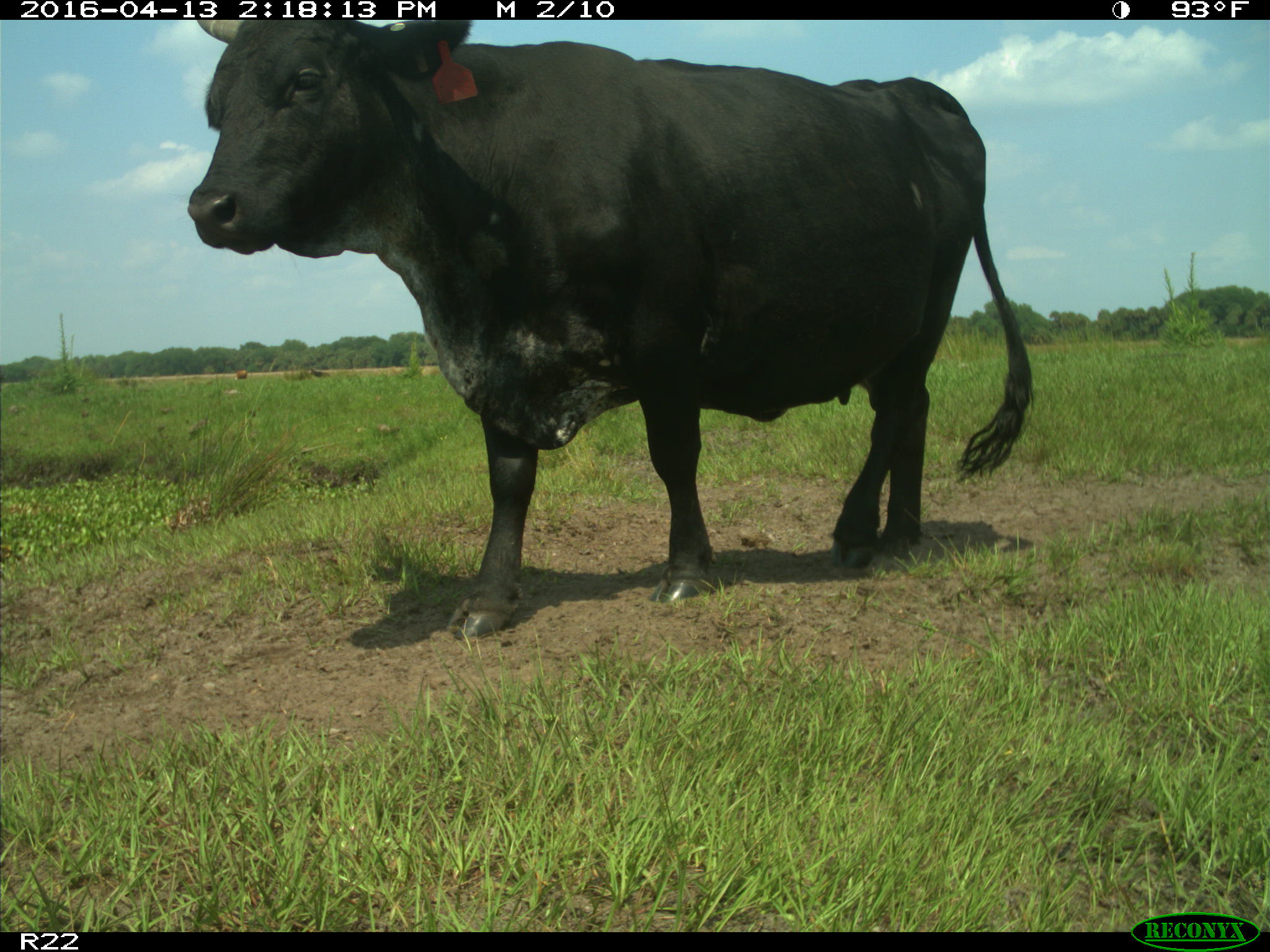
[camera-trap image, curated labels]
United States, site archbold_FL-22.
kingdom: Animalia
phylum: Chordata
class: Mammalia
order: Artiodactyla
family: Bovidae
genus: Bos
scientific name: Bos taurus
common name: domestic cow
Bos taurus (domestic cow).